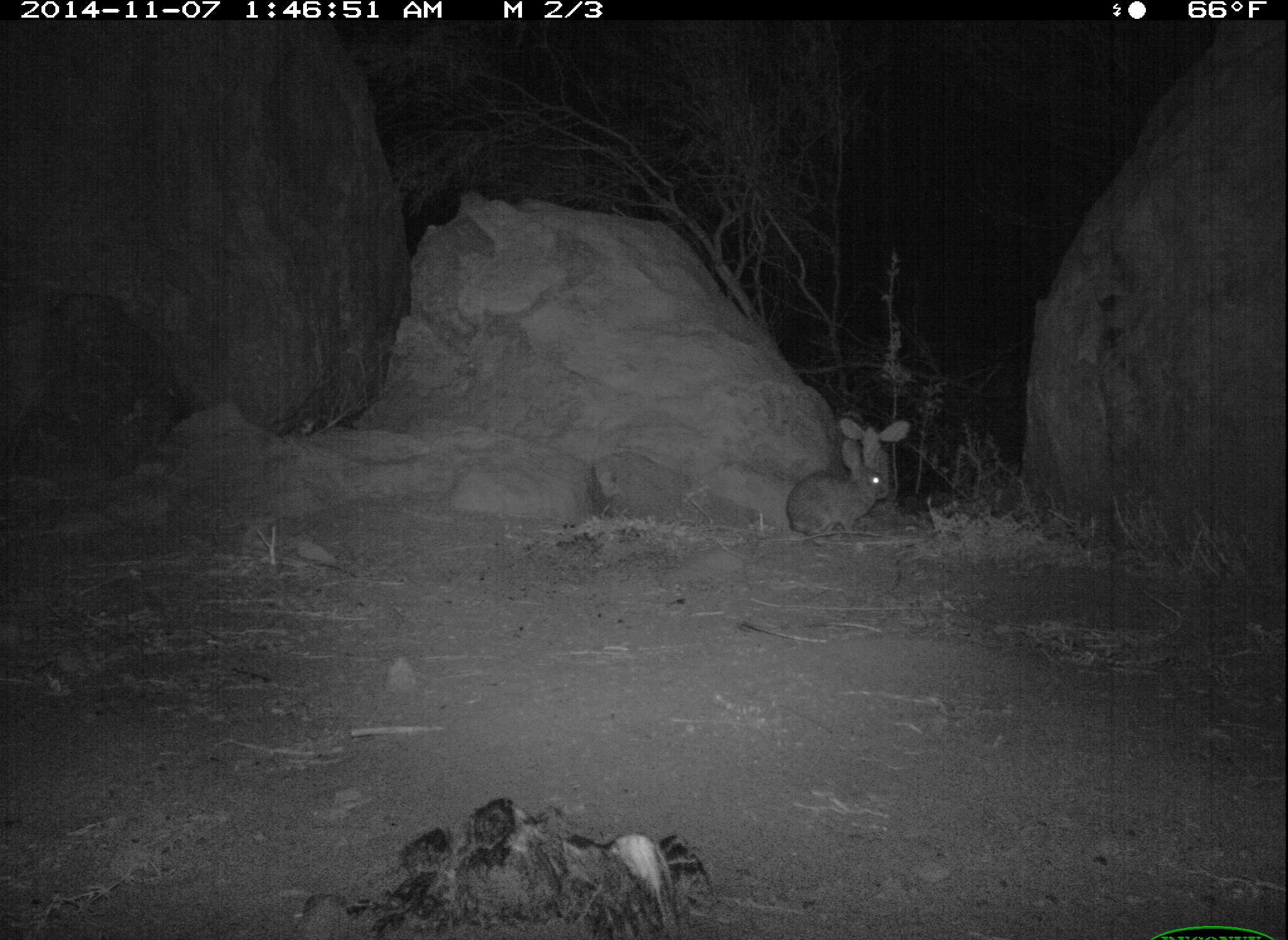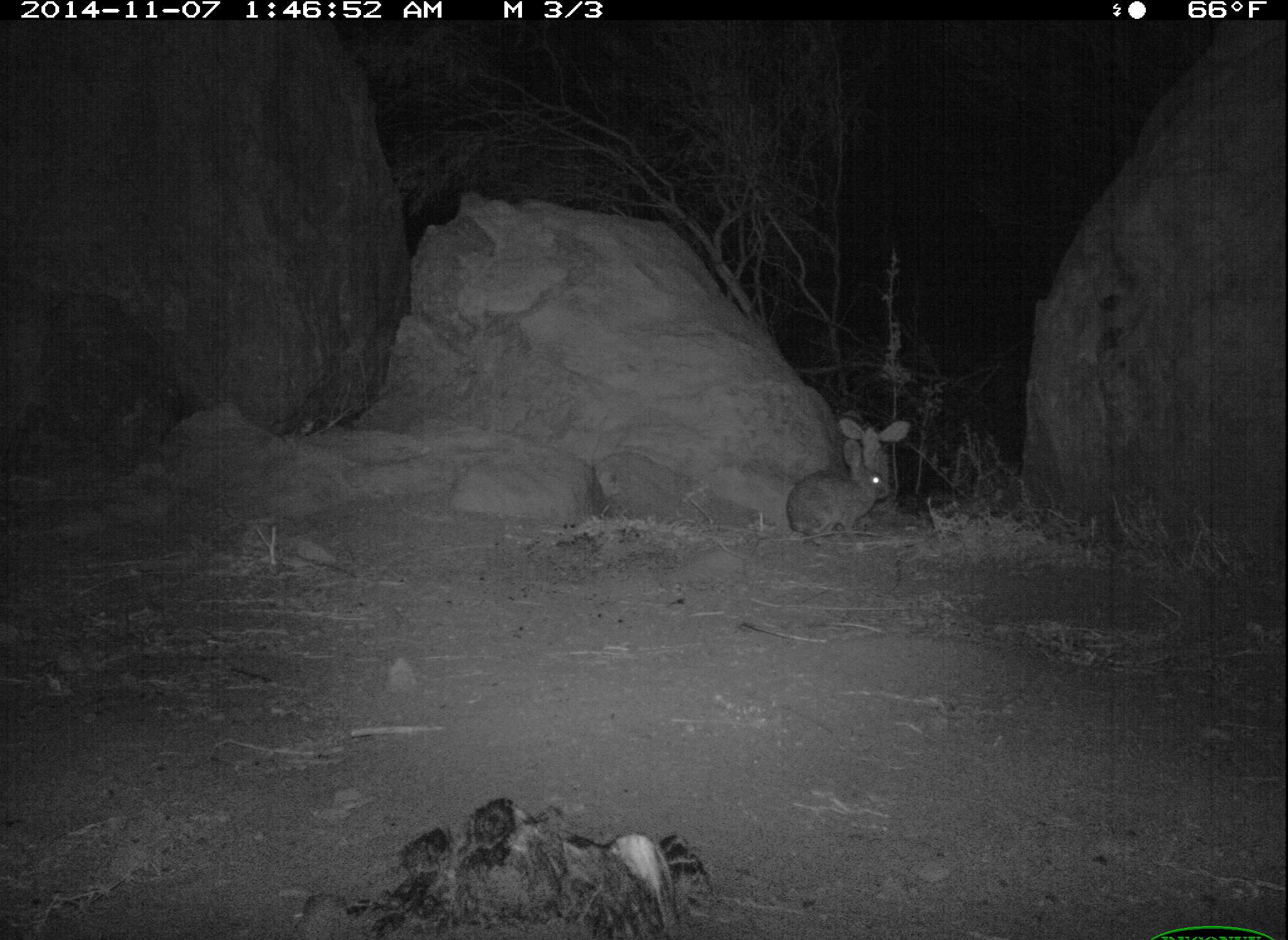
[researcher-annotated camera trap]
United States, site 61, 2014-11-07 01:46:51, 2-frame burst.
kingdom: Animalia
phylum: Chordata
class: Mammalia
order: Lagomorpha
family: Leporidae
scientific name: Leporidae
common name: rabbits and hares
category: rabbit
Rabbit (rabbits and hares) (Leporidae).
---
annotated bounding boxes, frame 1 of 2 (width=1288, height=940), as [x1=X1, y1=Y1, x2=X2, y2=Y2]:
rabbit: [x1=774, y1=448, x2=894, y2=538]; [x1=834, y1=416, x2=916, y2=504]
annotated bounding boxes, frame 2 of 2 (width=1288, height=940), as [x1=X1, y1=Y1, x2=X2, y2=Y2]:
rabbit: [x1=787, y1=438, x2=897, y2=544]